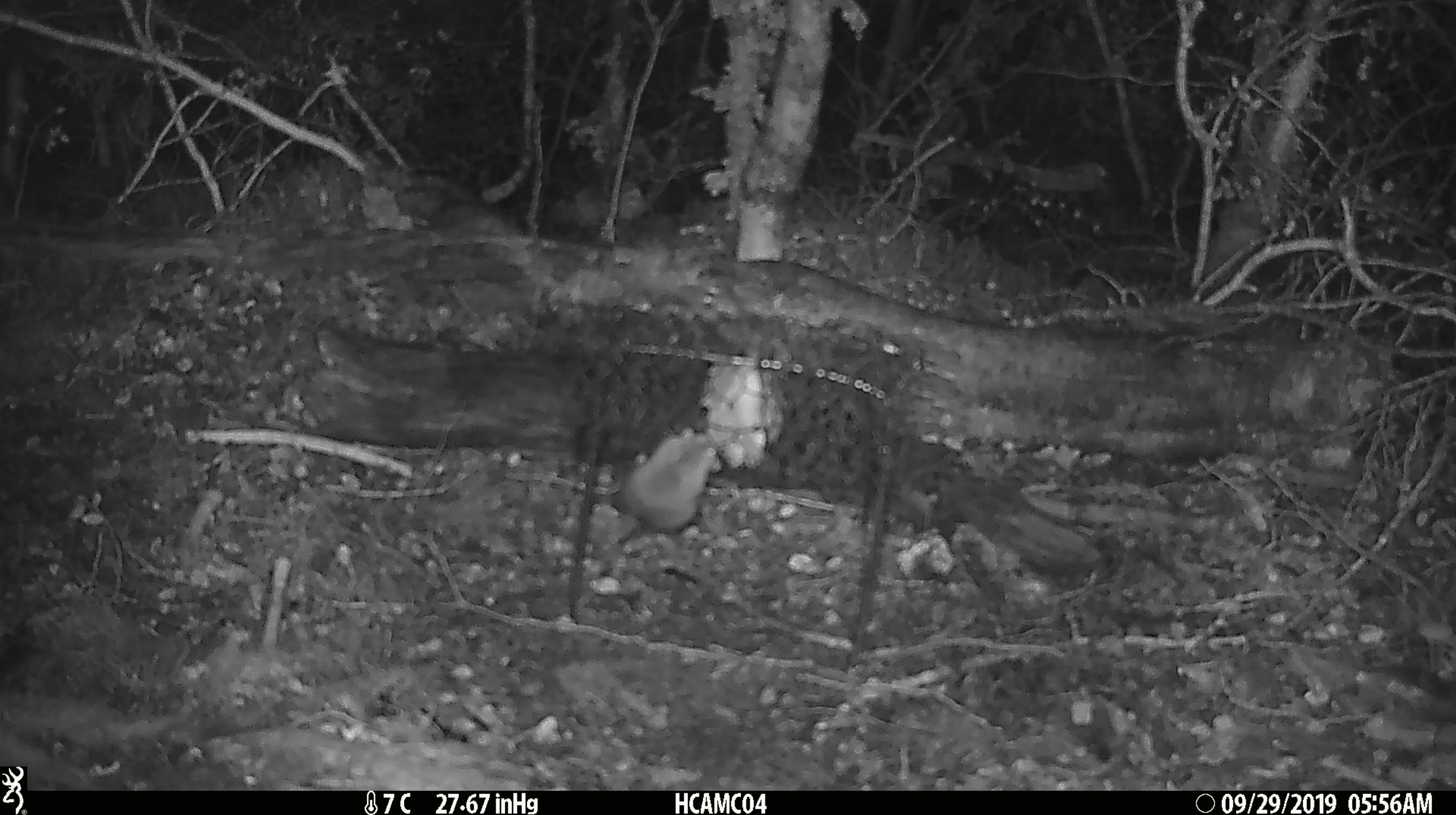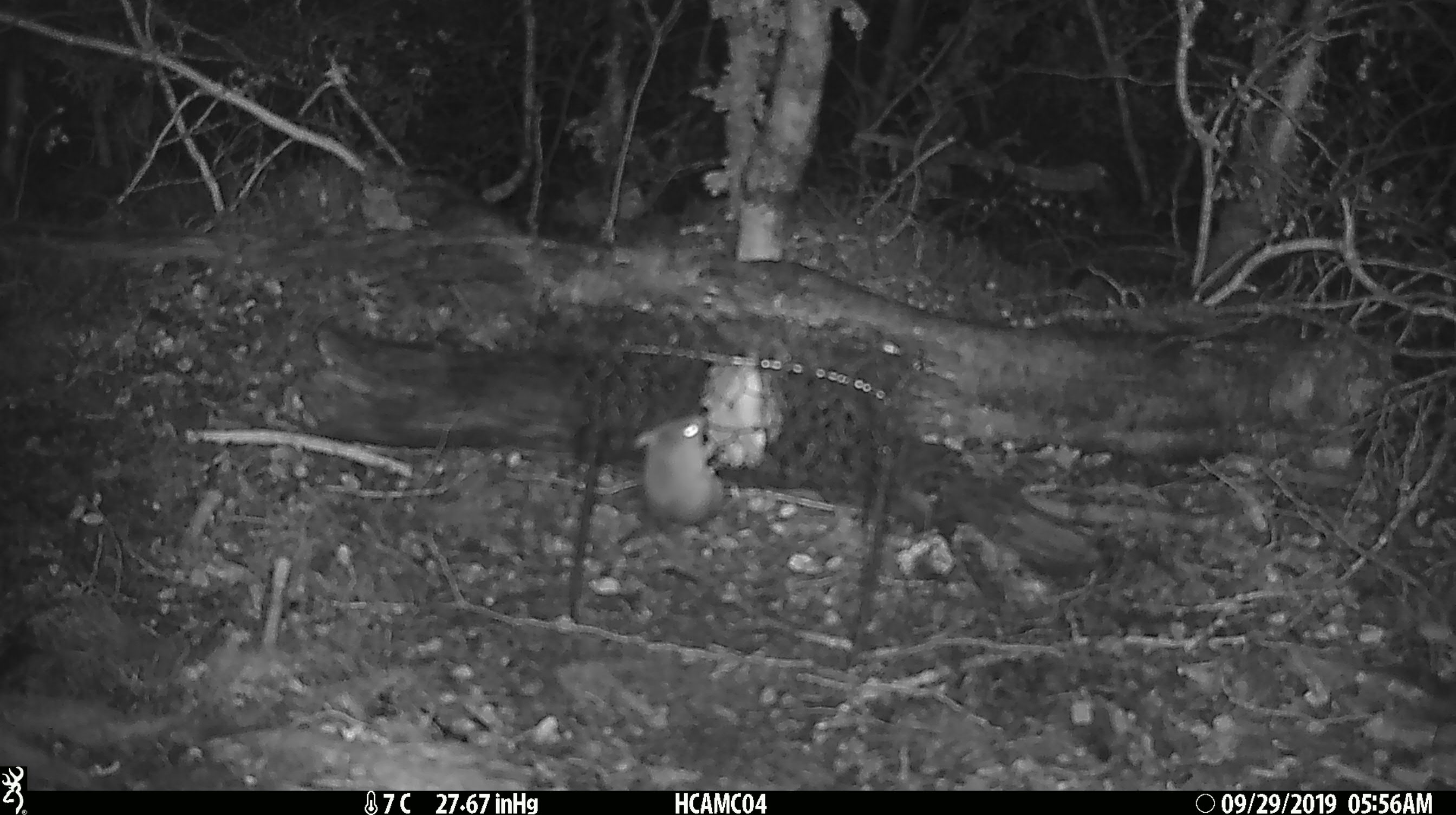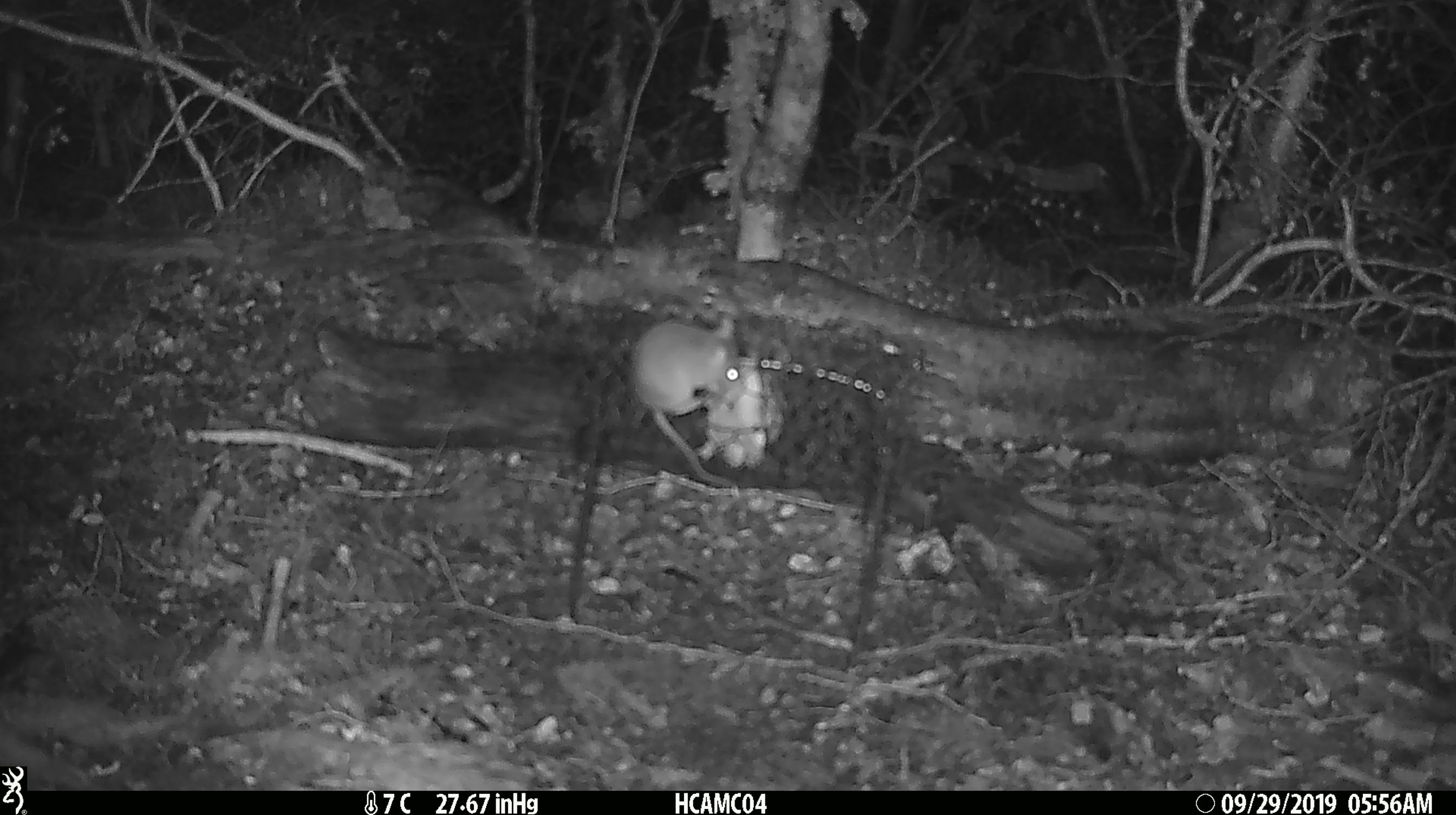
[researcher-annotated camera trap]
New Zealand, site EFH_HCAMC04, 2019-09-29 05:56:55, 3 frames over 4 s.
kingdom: Animalia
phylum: Chordata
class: Mammalia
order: Rodentia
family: Muridae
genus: Mus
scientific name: Mus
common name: mouse